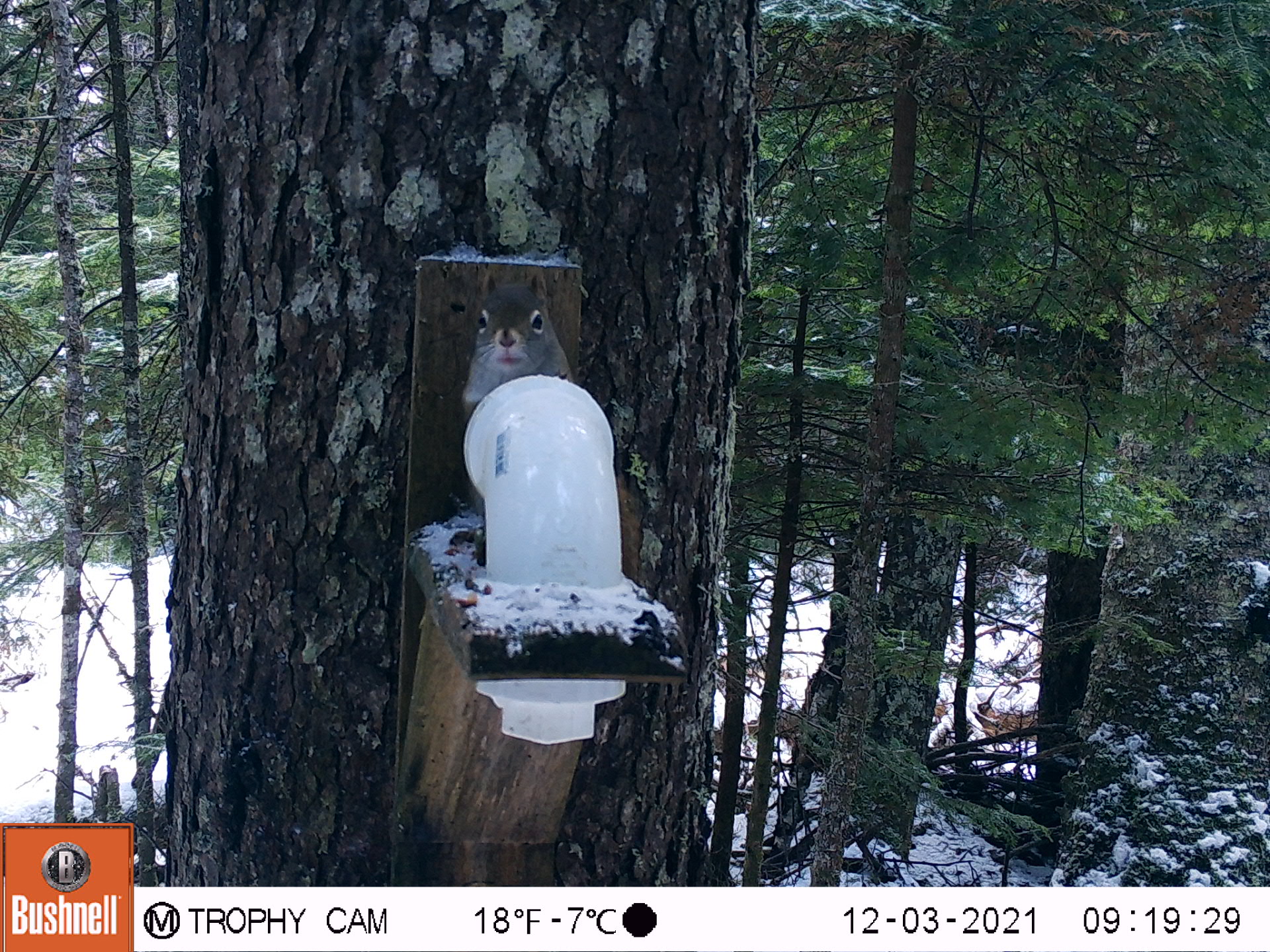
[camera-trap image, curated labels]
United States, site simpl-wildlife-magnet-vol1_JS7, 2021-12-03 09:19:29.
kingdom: Animalia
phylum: Chordata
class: Mammalia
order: Rodentia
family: Sciuridae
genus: Tamiasciurus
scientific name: Tamiasciurus hudsonicus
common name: red squirrel